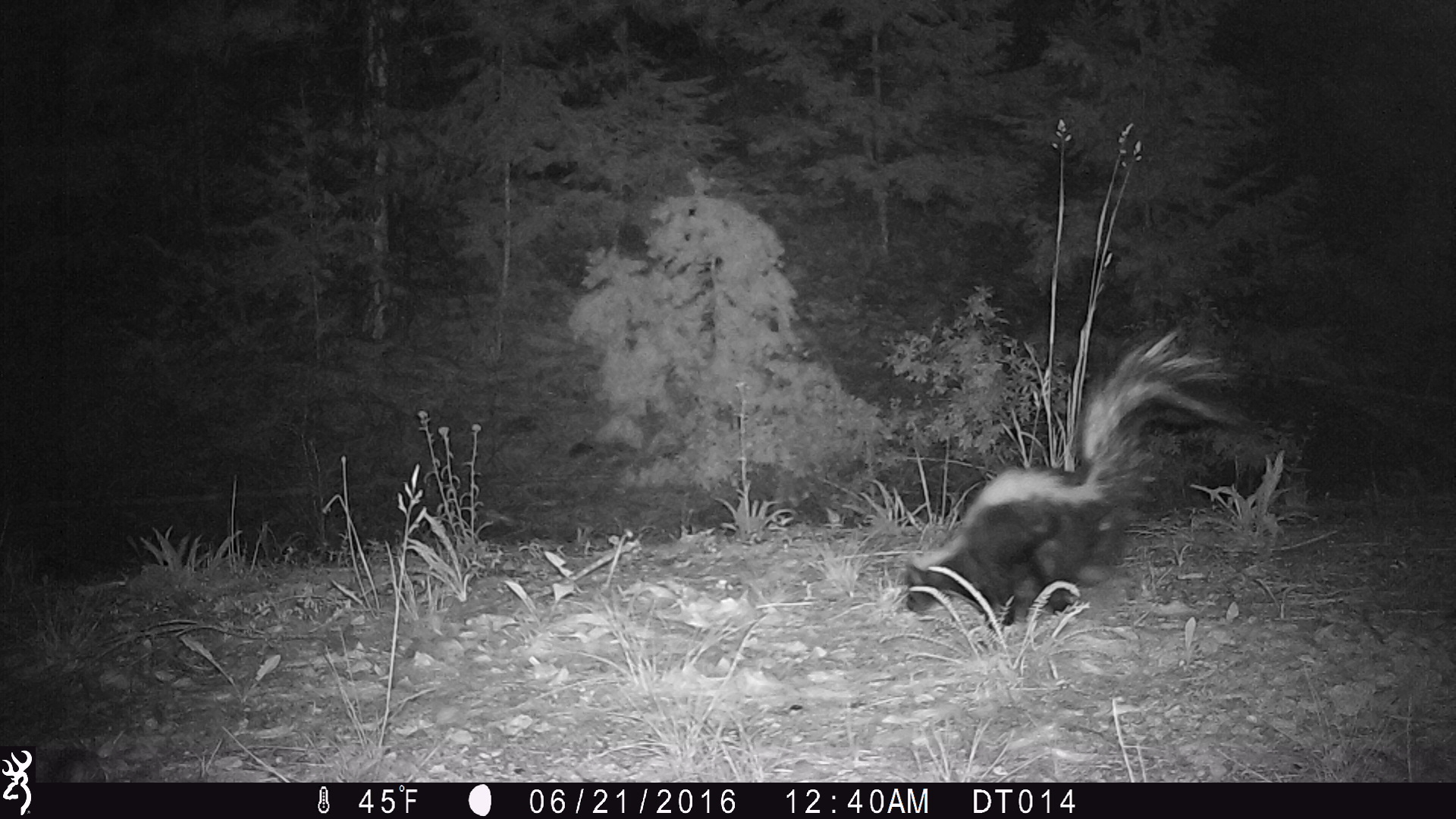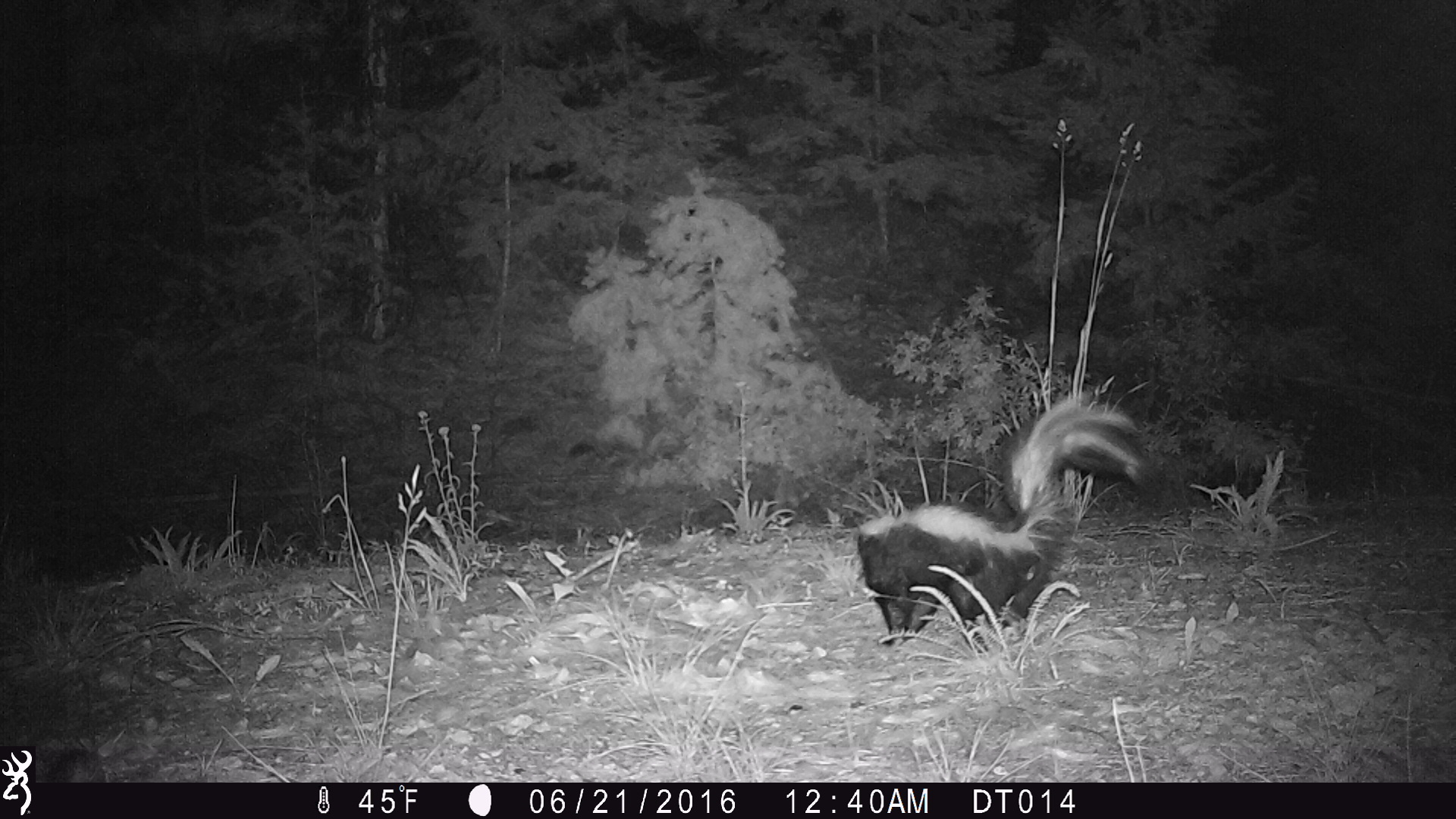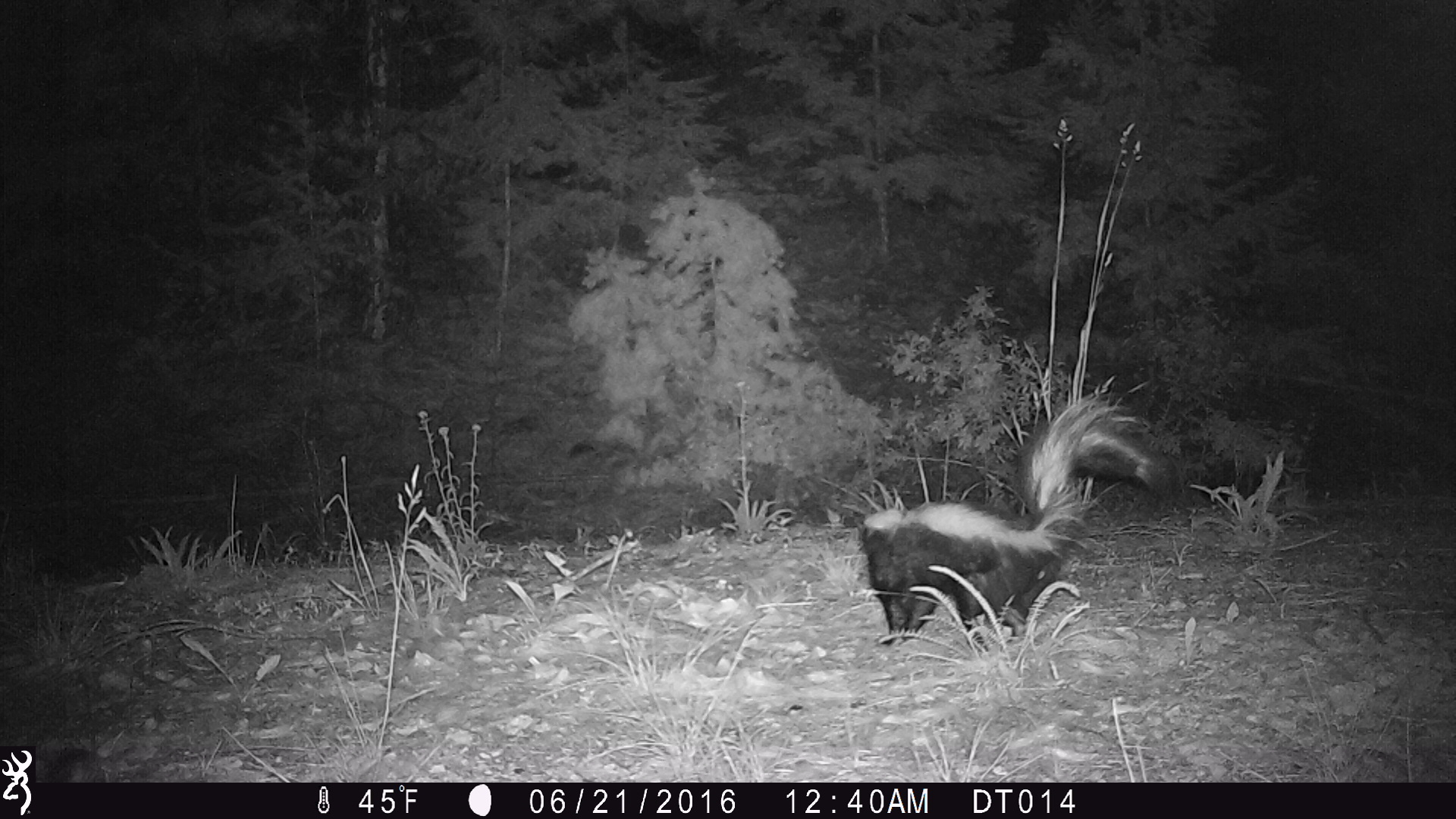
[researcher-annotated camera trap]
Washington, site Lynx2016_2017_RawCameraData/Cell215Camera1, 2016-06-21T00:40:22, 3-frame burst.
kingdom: Animalia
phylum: Chordata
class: Mammalia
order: Carnivora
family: Mephitidae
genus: Mephitis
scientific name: Mephitis mephitis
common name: striped skunk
Mephitis mephitis (striped skunk). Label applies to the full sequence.